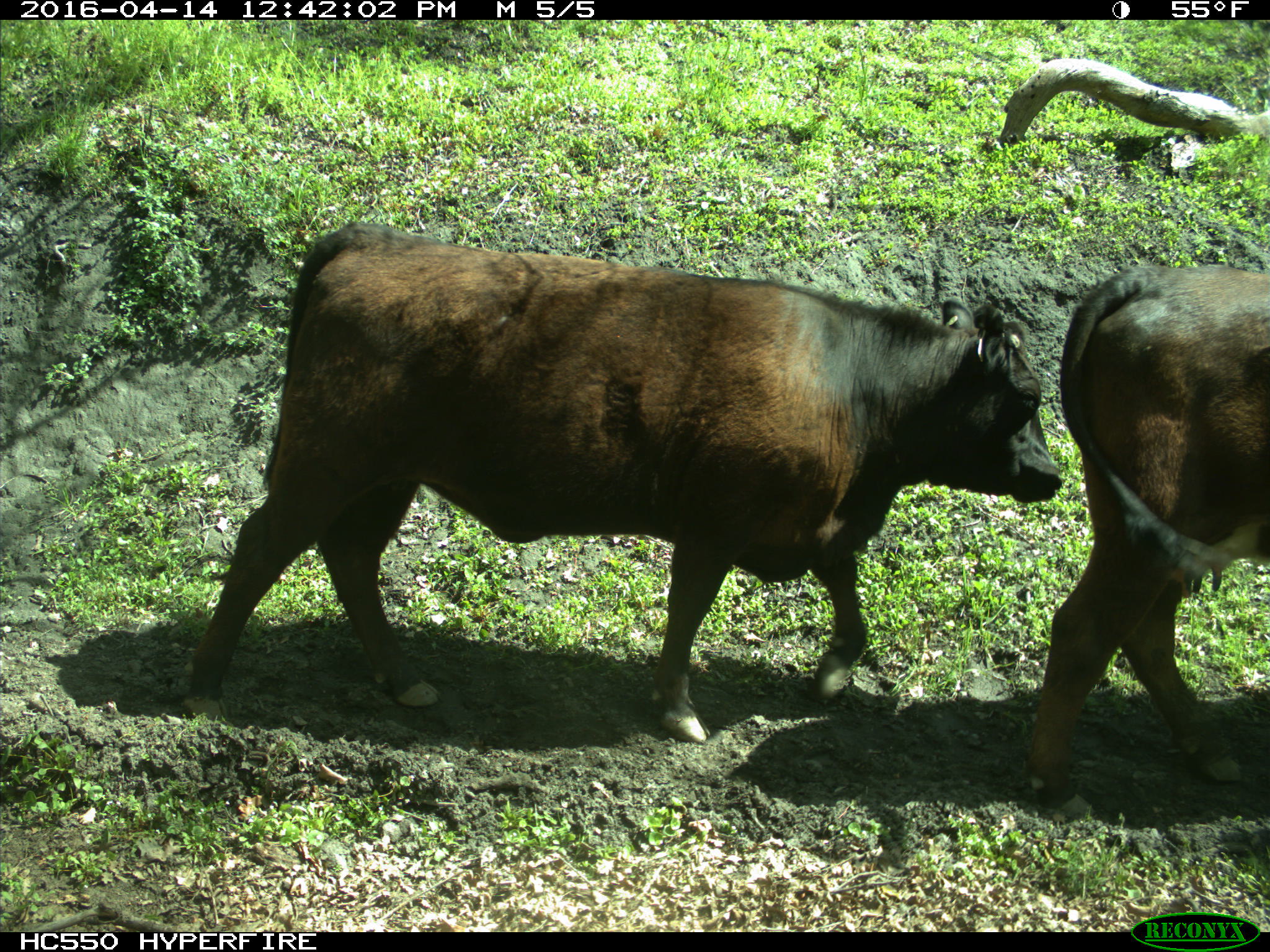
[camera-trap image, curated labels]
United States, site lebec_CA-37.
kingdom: Animalia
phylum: Chordata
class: Mammalia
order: Artiodactyla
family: Bovidae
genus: Bos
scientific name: Bos taurus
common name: domestic cow